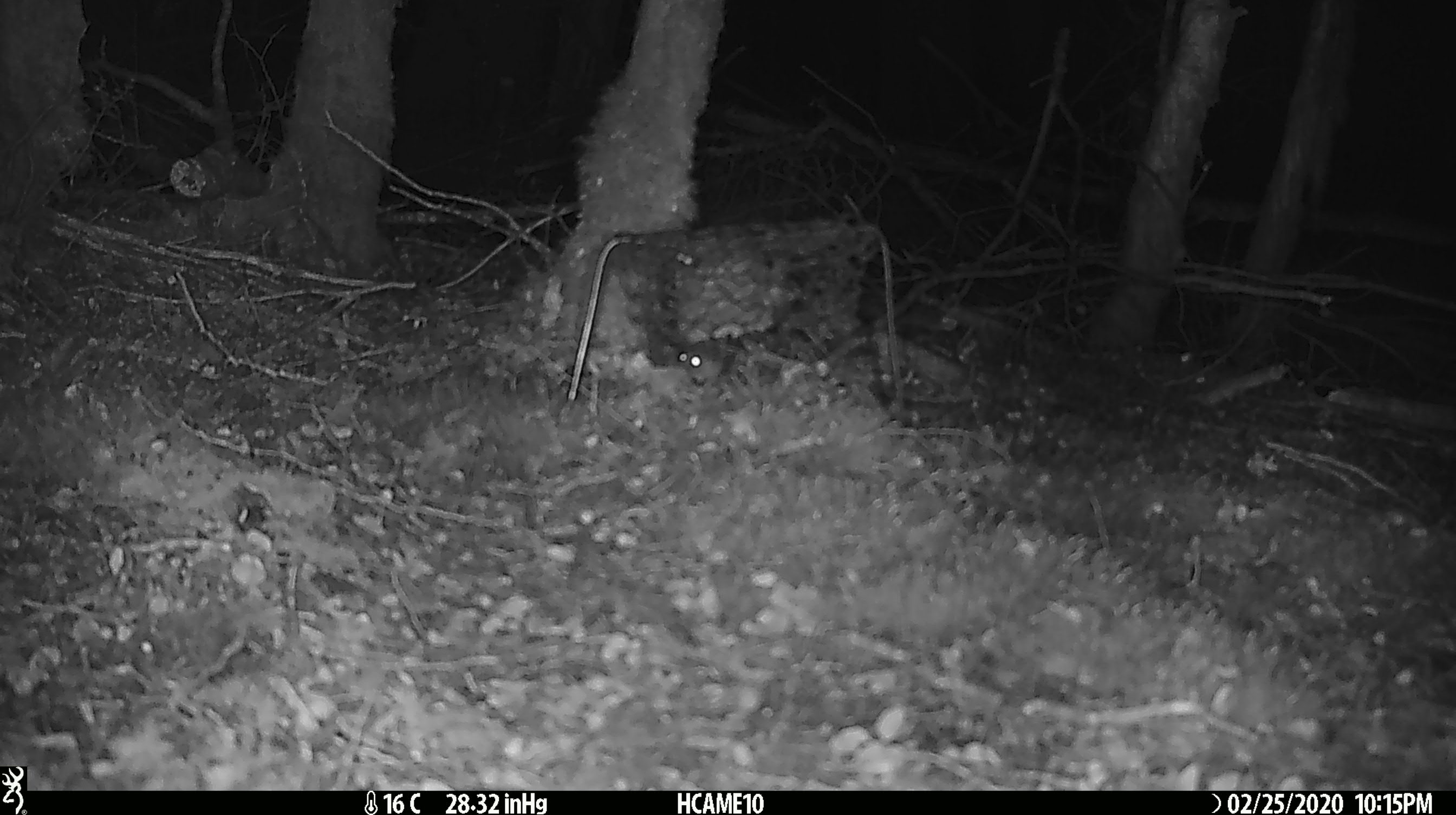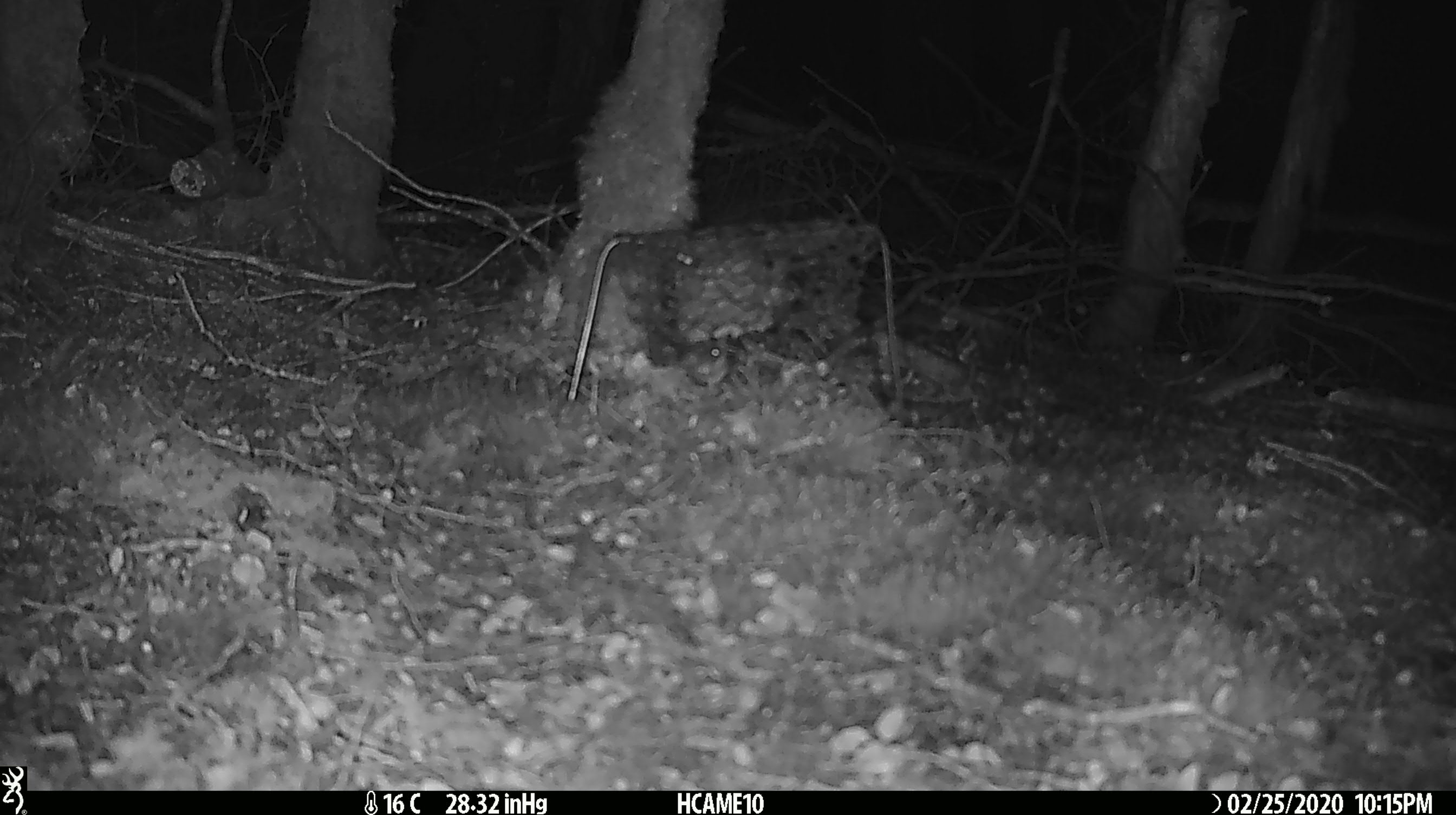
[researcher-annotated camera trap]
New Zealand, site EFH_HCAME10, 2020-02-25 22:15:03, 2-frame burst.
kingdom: Animalia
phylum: Chordata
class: Mammalia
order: Rodentia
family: Muridae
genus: Mus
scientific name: Mus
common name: mouse